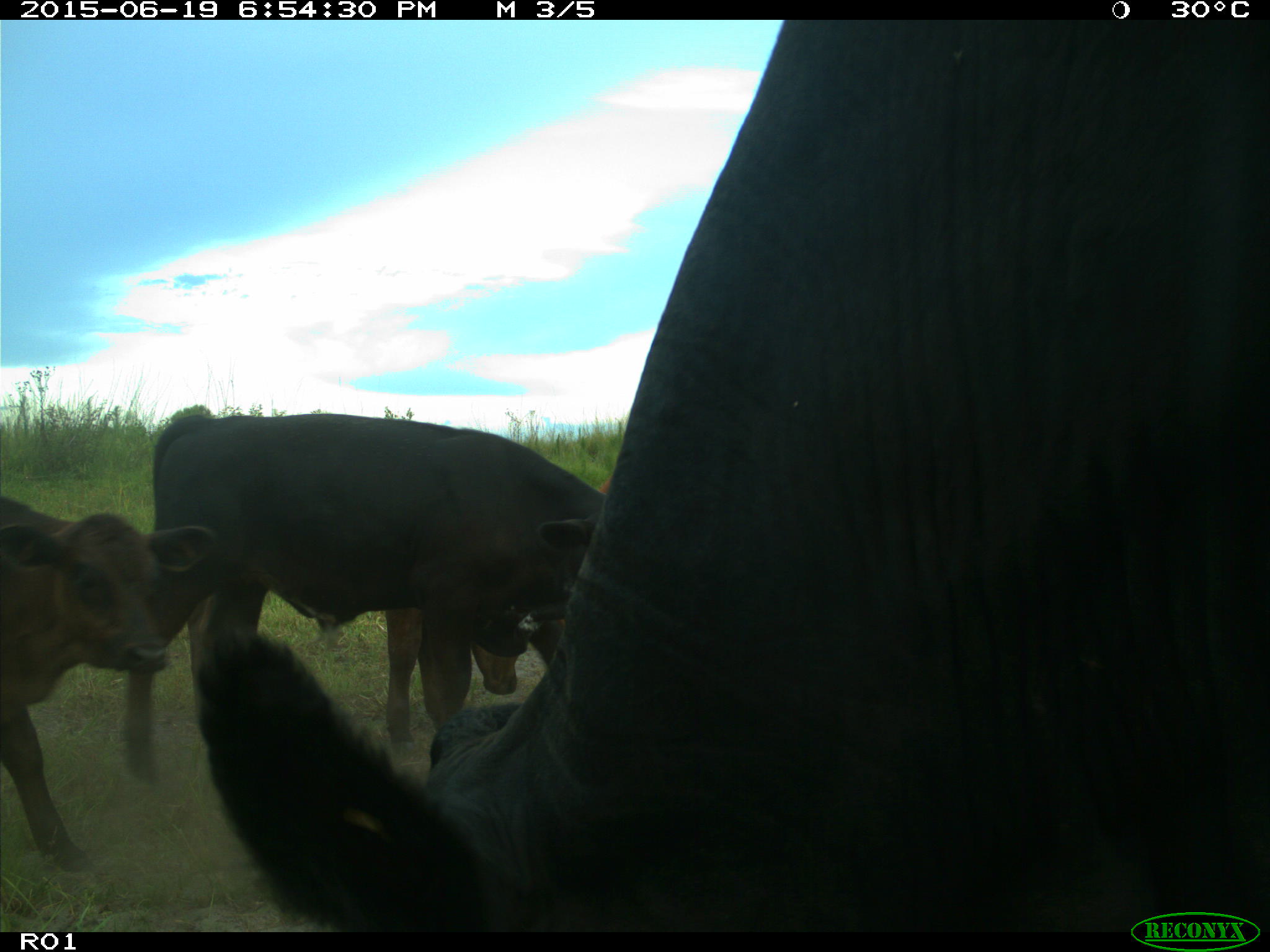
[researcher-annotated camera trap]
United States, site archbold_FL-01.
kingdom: Animalia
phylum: Chordata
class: Mammalia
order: Artiodactyla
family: Bovidae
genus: Bos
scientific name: Bos taurus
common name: domestic cow